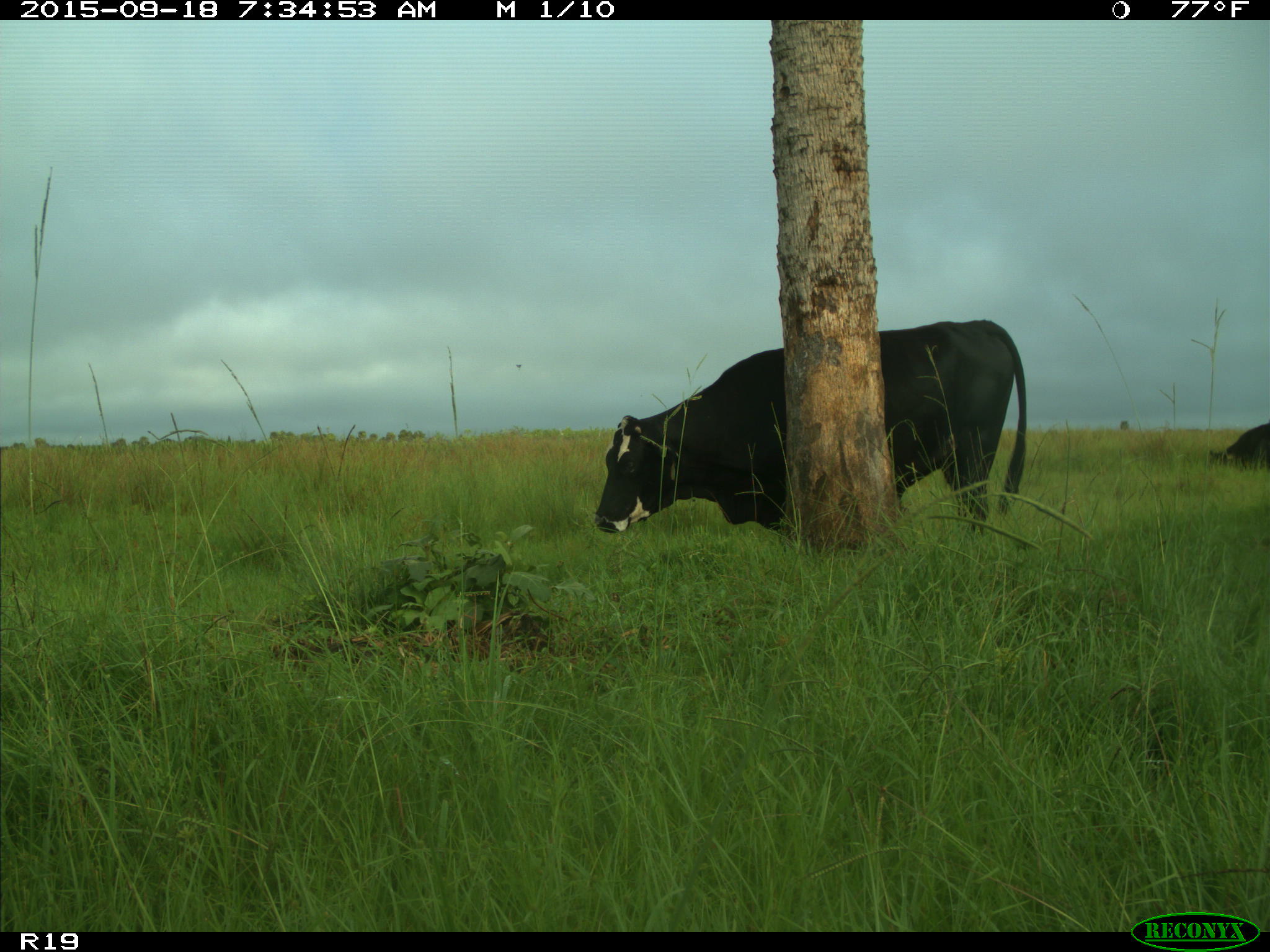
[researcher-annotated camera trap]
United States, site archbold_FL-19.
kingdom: Animalia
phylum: Chordata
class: Mammalia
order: Artiodactyla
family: Bovidae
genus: Bos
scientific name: Bos taurus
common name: domestic cow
Bos taurus (domestic cow).